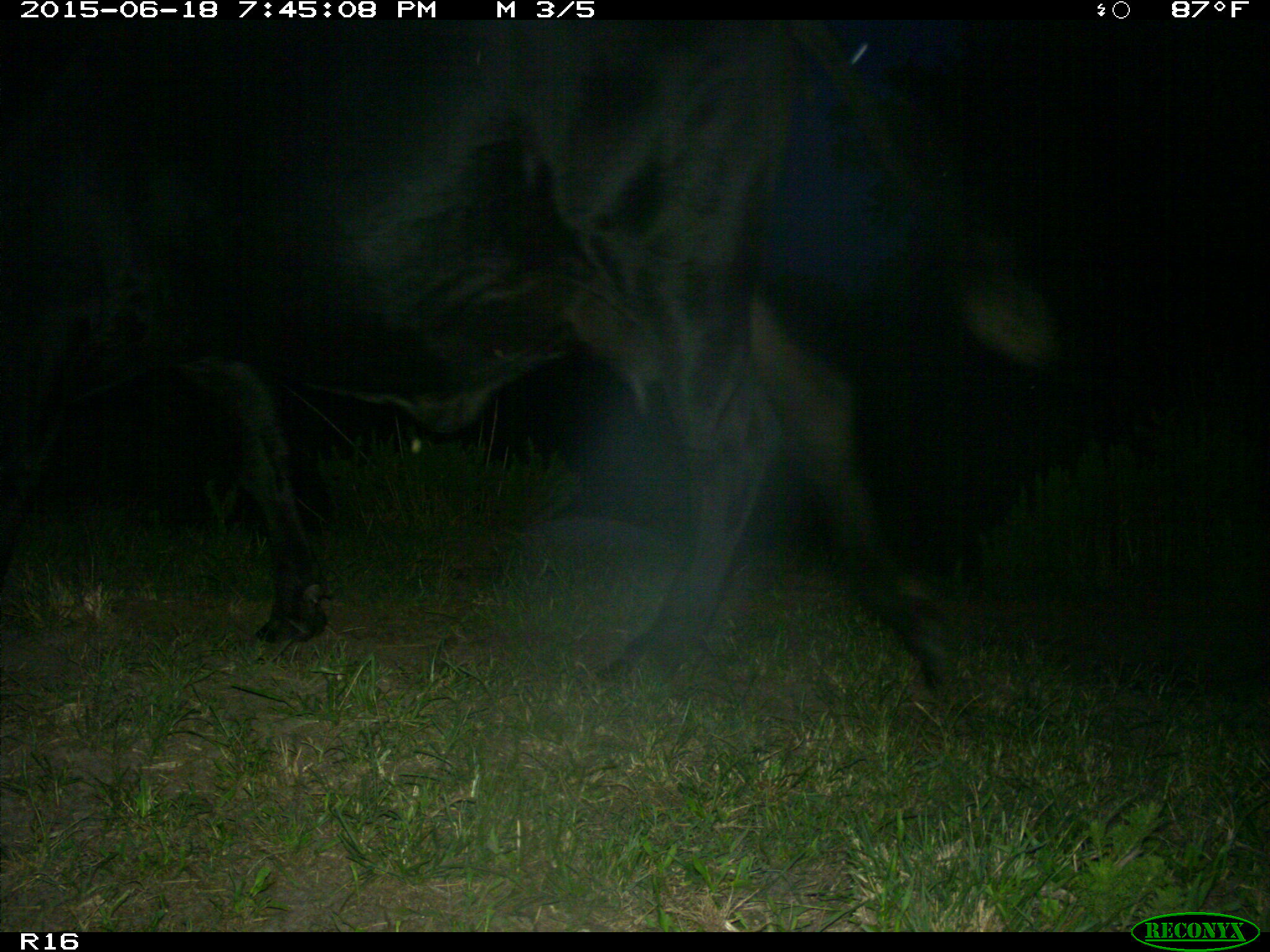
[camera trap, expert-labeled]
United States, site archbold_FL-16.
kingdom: Animalia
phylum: Chordata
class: Mammalia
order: Artiodactyla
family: Bovidae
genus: Bos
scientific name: Bos taurus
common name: domestic cow